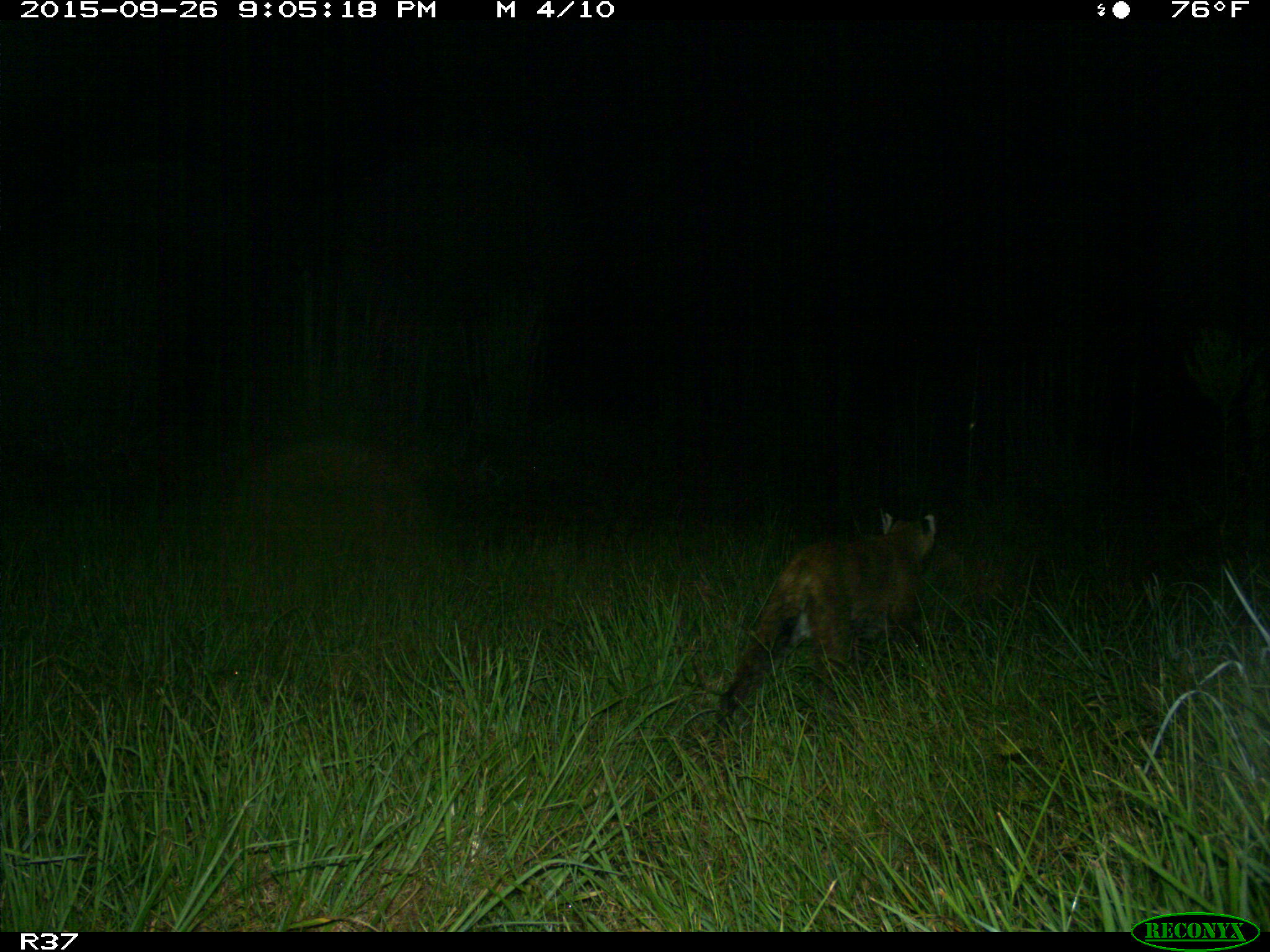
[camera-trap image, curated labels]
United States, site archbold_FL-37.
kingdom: Animalia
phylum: Chordata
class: Mammalia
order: Carnivora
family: Felidae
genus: Lynx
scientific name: Lynx rufus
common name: bobcat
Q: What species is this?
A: Lynx rufus (bobcat).